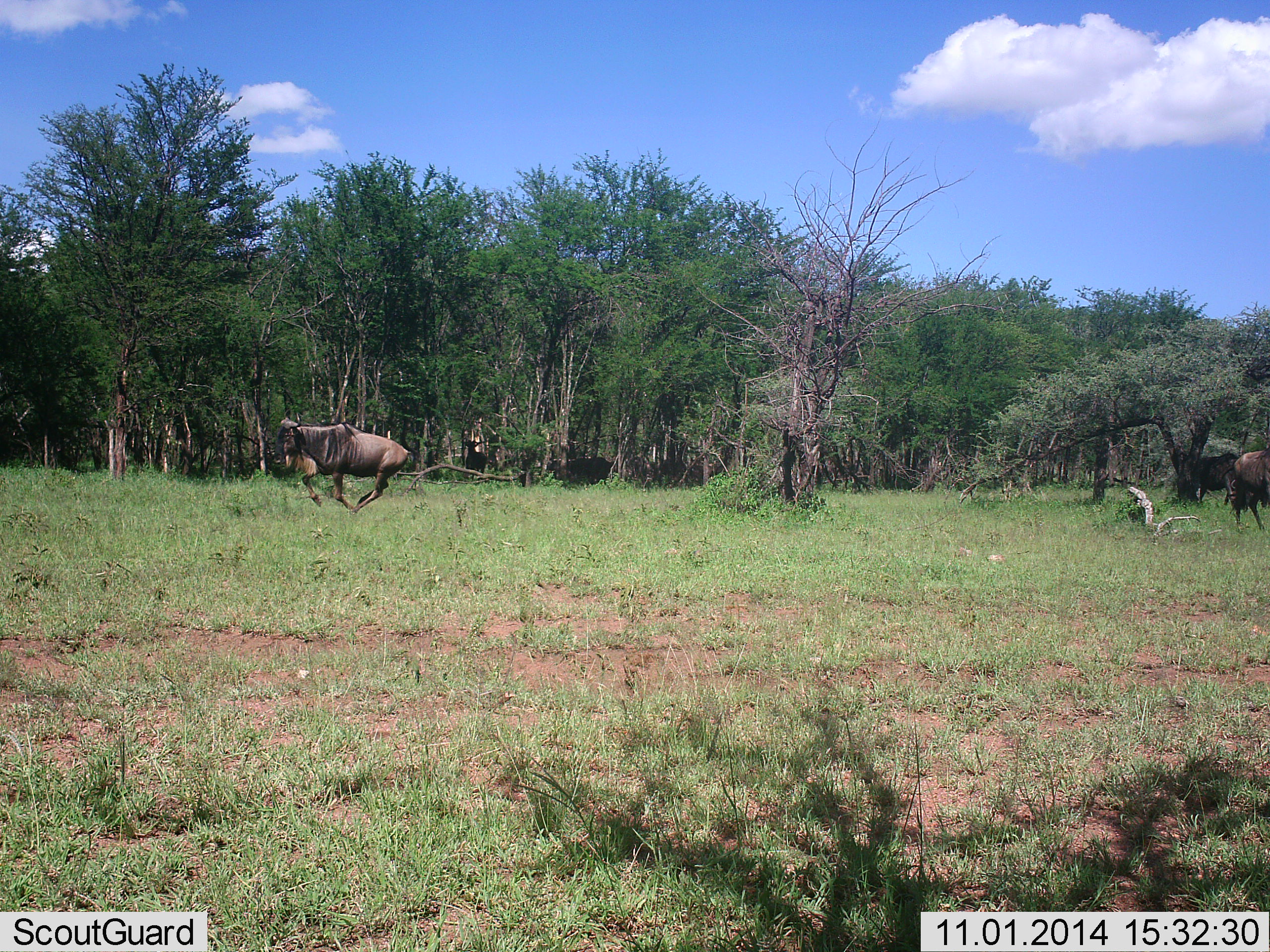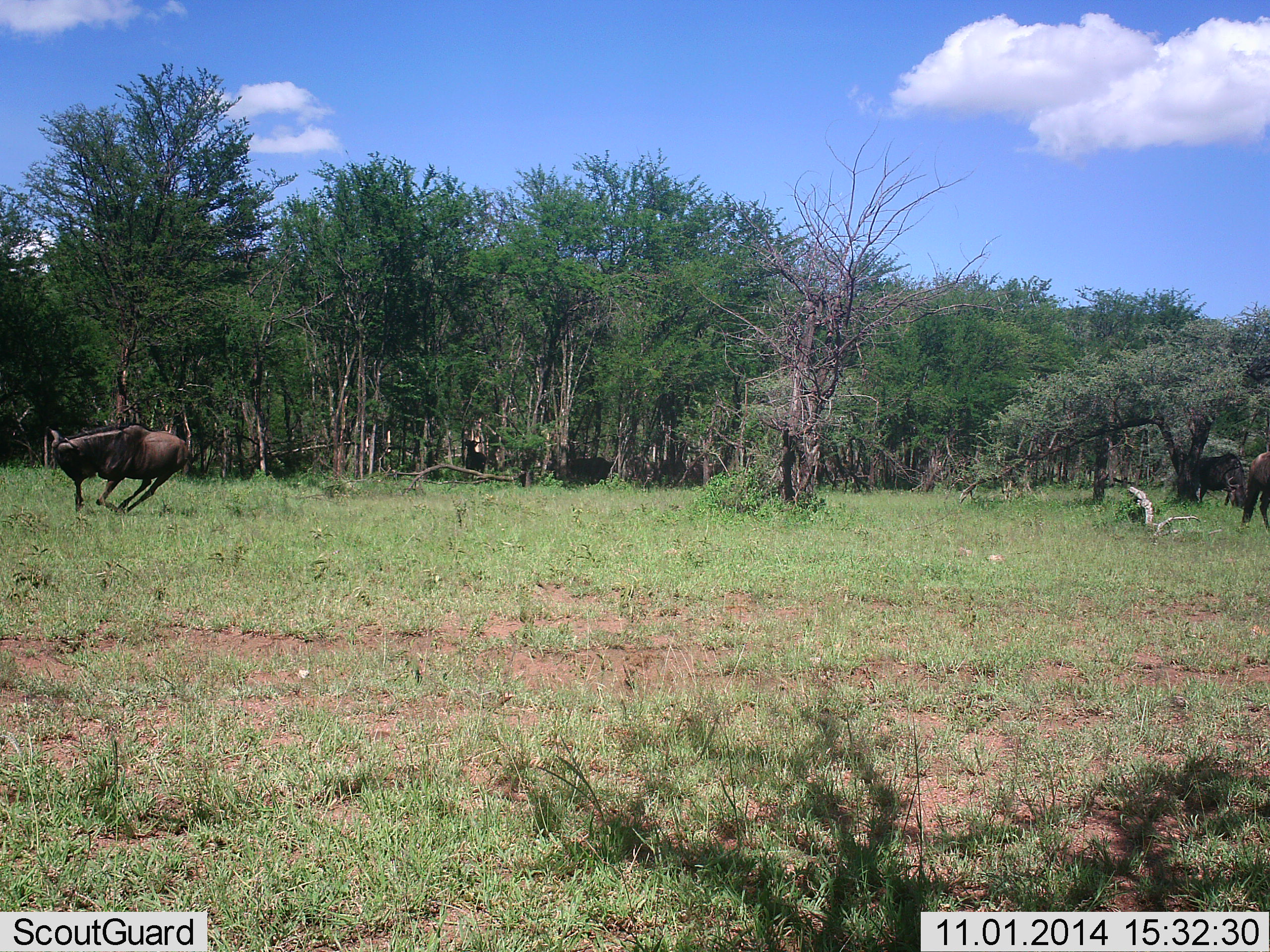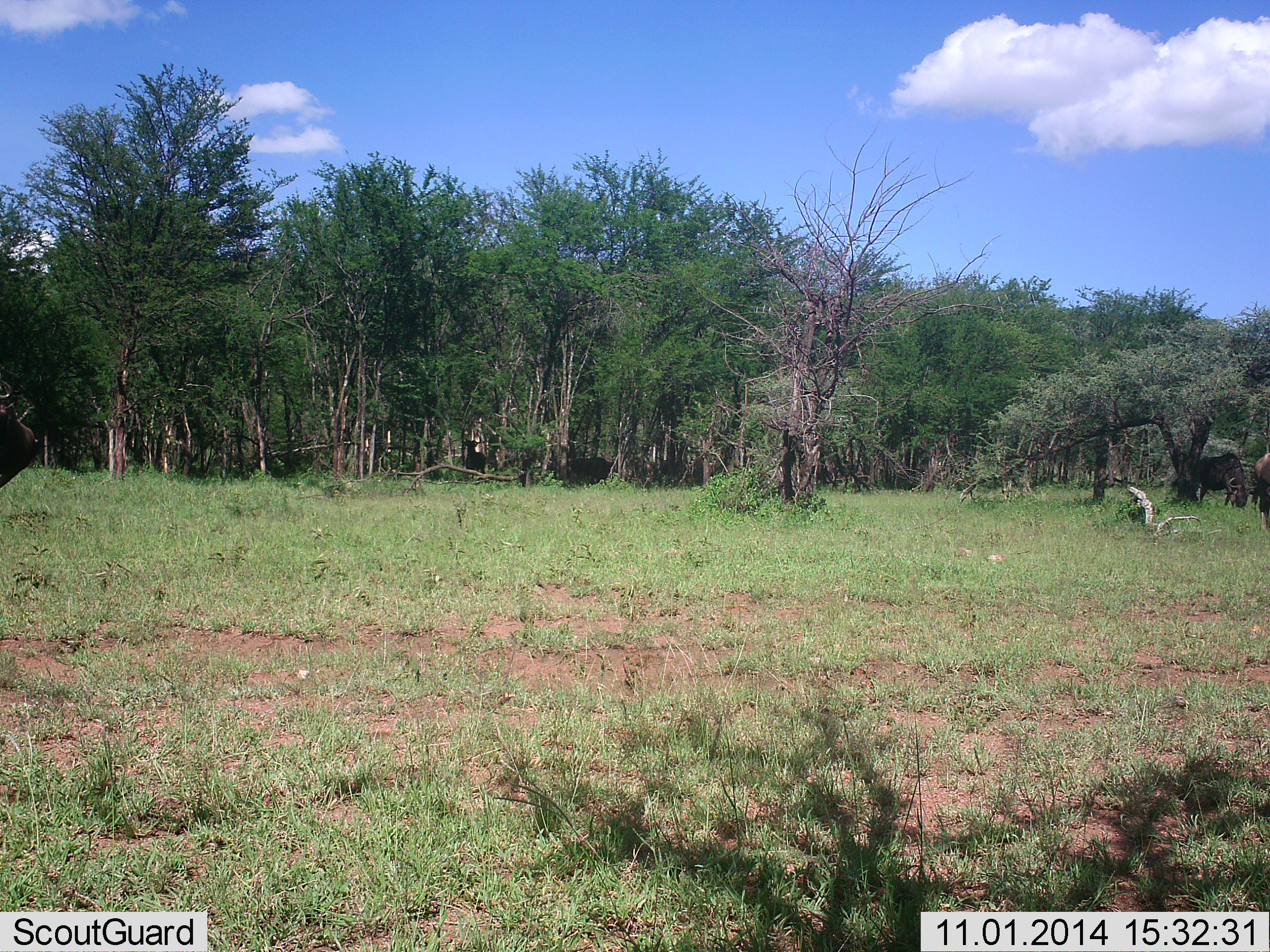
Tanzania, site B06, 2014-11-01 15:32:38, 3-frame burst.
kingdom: Animalia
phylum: Chordata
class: Mammalia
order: Artiodactyla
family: Bovidae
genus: Connochaetes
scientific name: Connochaetes taurinus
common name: blue wildebeest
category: wildebeest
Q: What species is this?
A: Wildebeest (blue wildebeest) (Connochaetes taurinus).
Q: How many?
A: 3.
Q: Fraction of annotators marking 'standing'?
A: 10%.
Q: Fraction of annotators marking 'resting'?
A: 0%.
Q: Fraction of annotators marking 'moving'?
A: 100%.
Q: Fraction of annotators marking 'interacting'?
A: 10%.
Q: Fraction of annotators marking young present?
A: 0%.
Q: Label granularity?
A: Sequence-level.